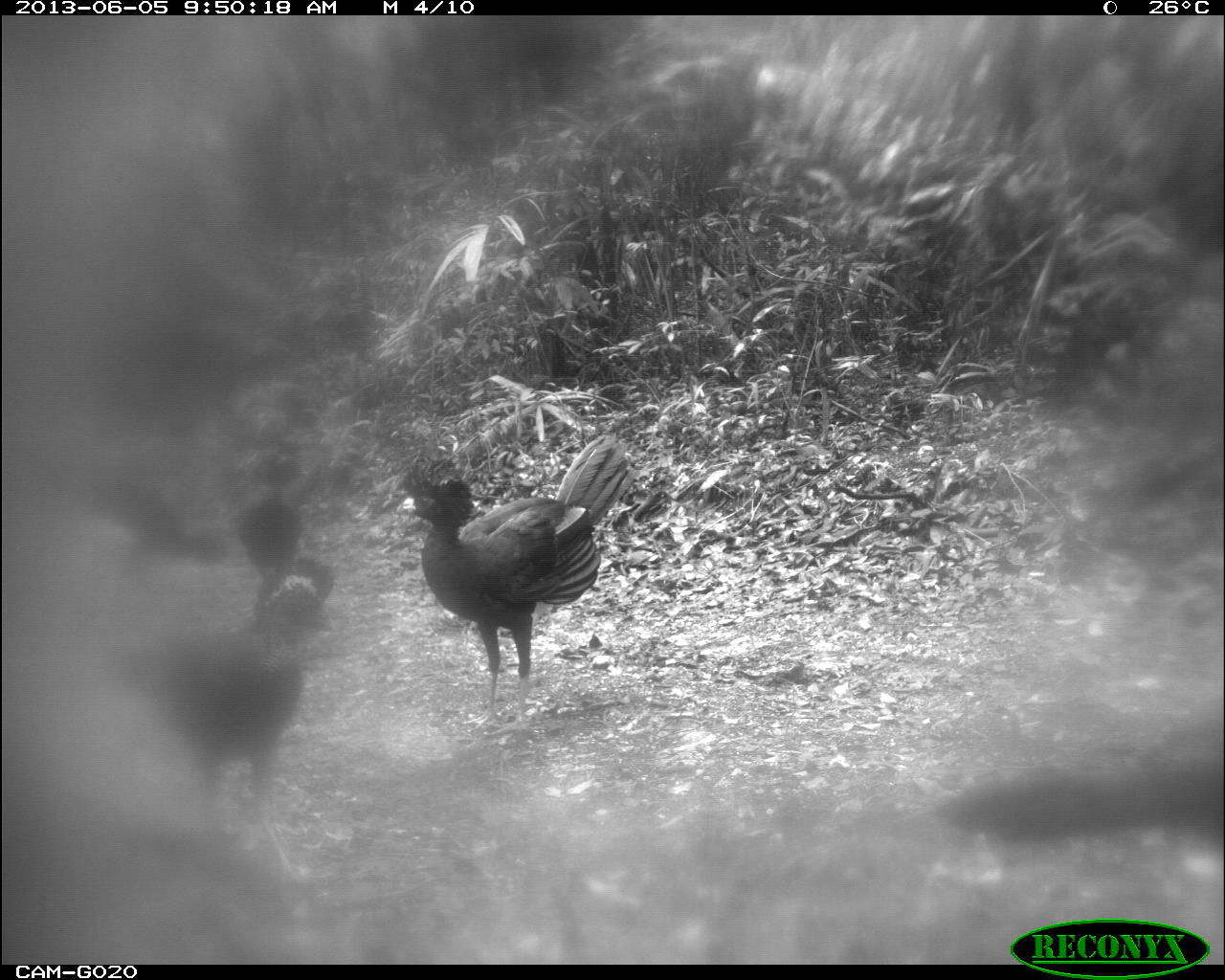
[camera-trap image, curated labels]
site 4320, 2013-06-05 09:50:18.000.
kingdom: Animalia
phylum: Chordata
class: Aves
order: Galliformes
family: Cracidae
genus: Crax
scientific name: Crax rubra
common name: great curassow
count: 4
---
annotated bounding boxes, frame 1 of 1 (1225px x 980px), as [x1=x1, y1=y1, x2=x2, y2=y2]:
crax rubra: [x1=85, y1=581, x2=341, y2=910]; [x1=390, y1=431, x2=641, y2=749]; [x1=926, y1=745, x2=1225, y2=848]; [x1=70, y1=471, x2=230, y2=581]